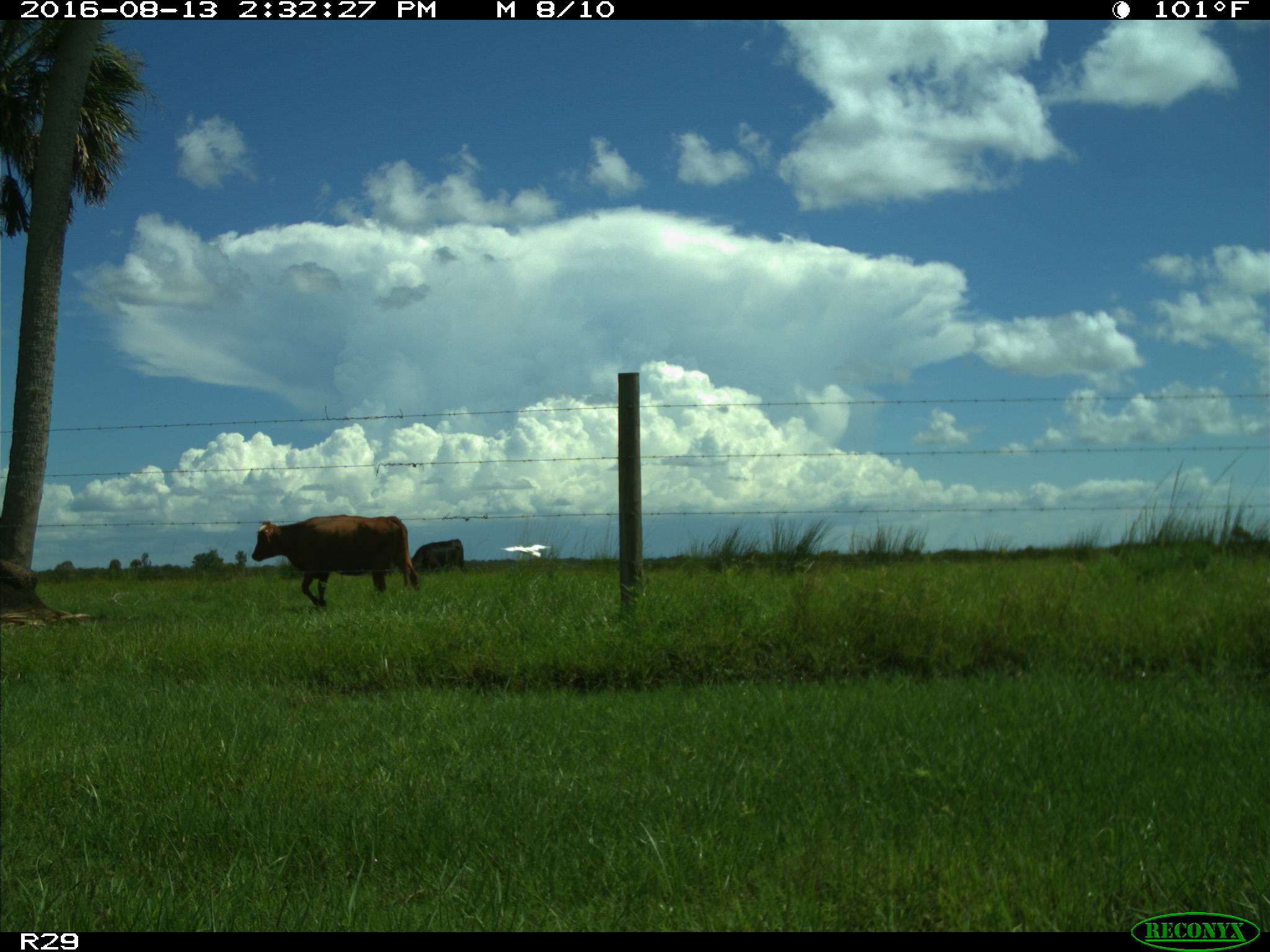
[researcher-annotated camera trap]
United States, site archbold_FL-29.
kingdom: Animalia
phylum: Chordata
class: Mammalia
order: Artiodactyla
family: Bovidae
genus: Bos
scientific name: Bos taurus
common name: domestic cow